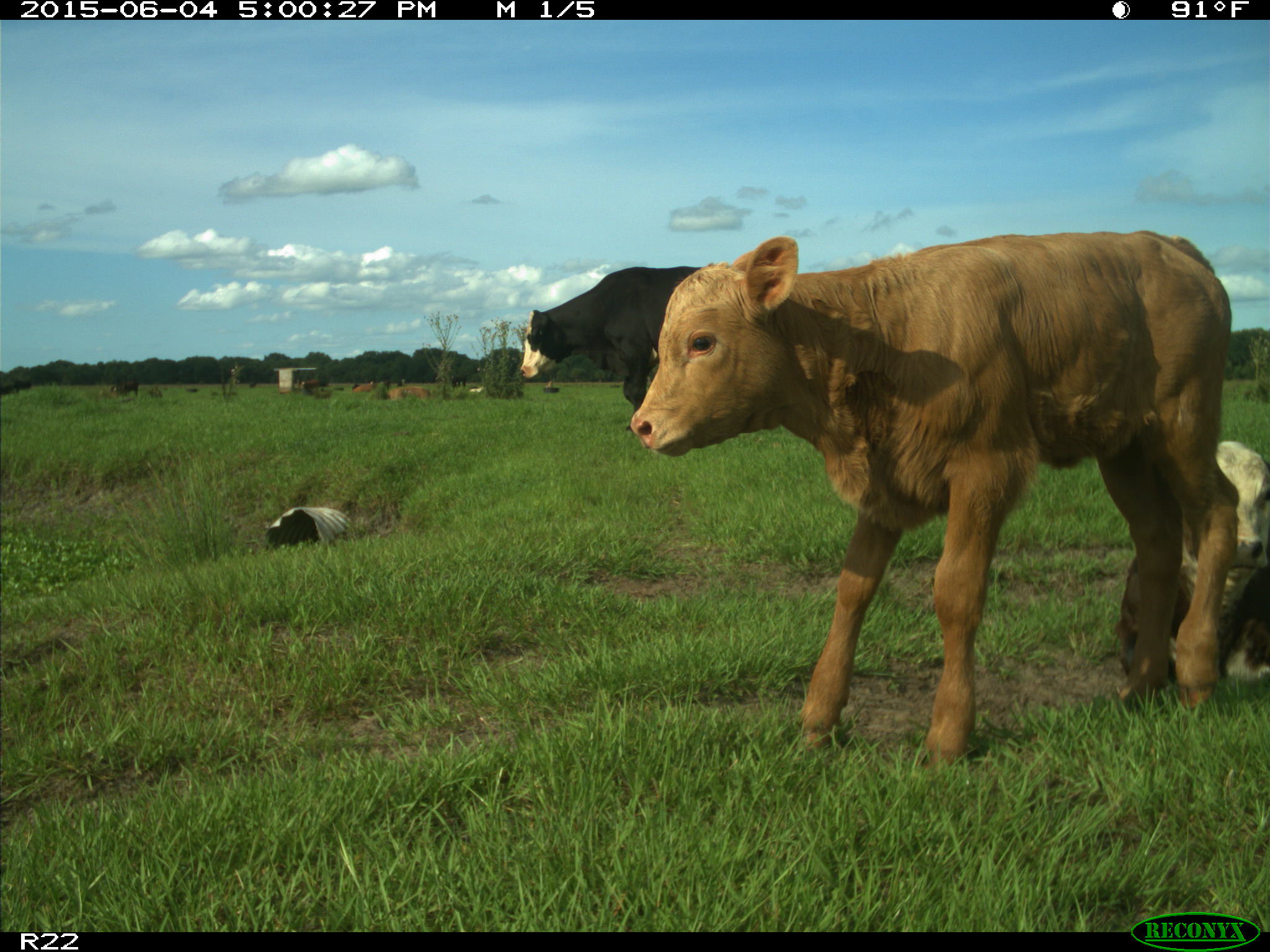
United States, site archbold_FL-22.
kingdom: Animalia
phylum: Chordata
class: Mammalia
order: Artiodactyla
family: Bovidae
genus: Bos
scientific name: Bos taurus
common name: domestic cow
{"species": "Bos taurus (domestic cow)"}